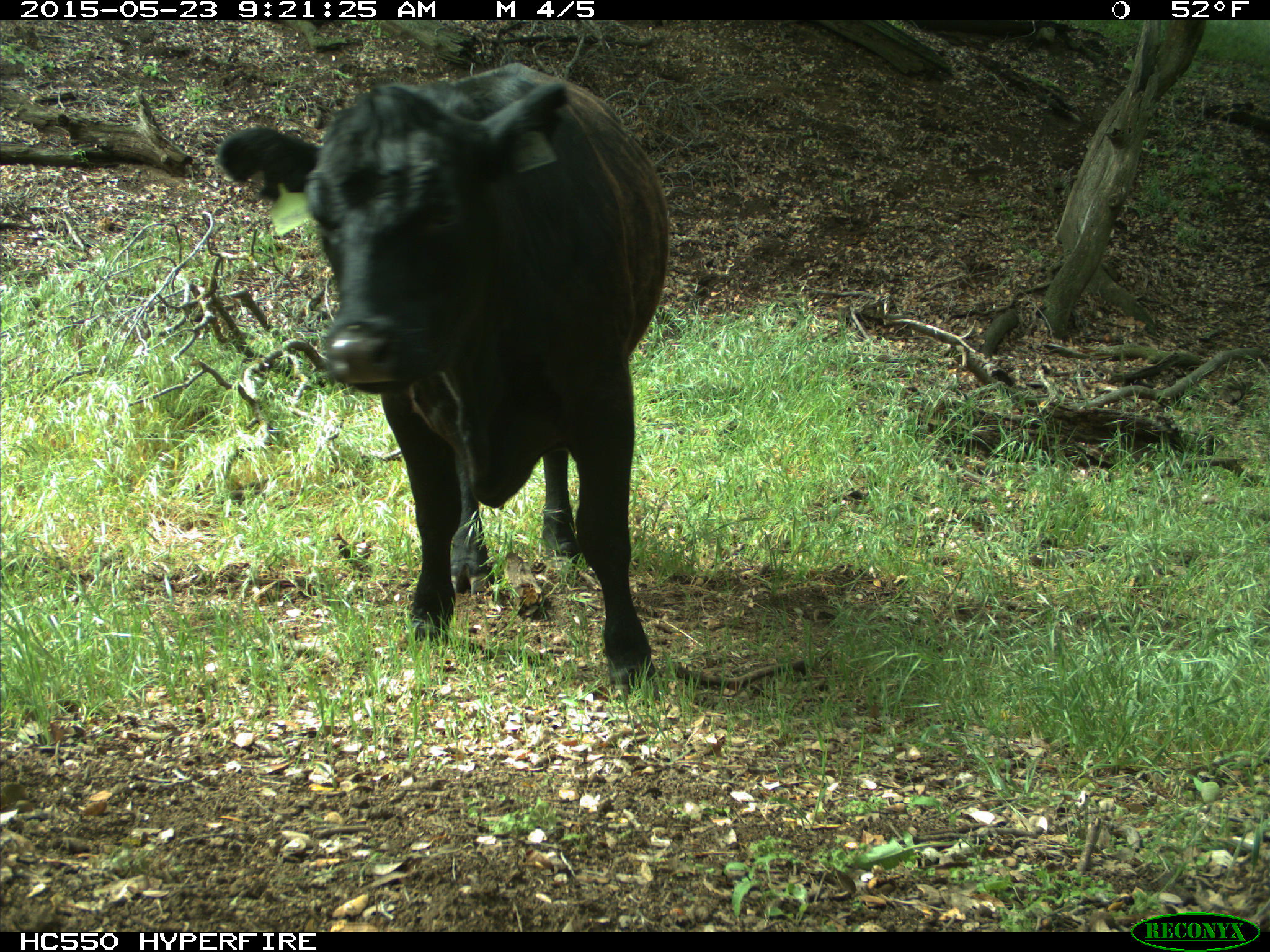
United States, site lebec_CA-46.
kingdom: Animalia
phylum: Chordata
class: Mammalia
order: Artiodactyla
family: Bovidae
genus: Bos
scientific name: Bos taurus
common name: domestic cow